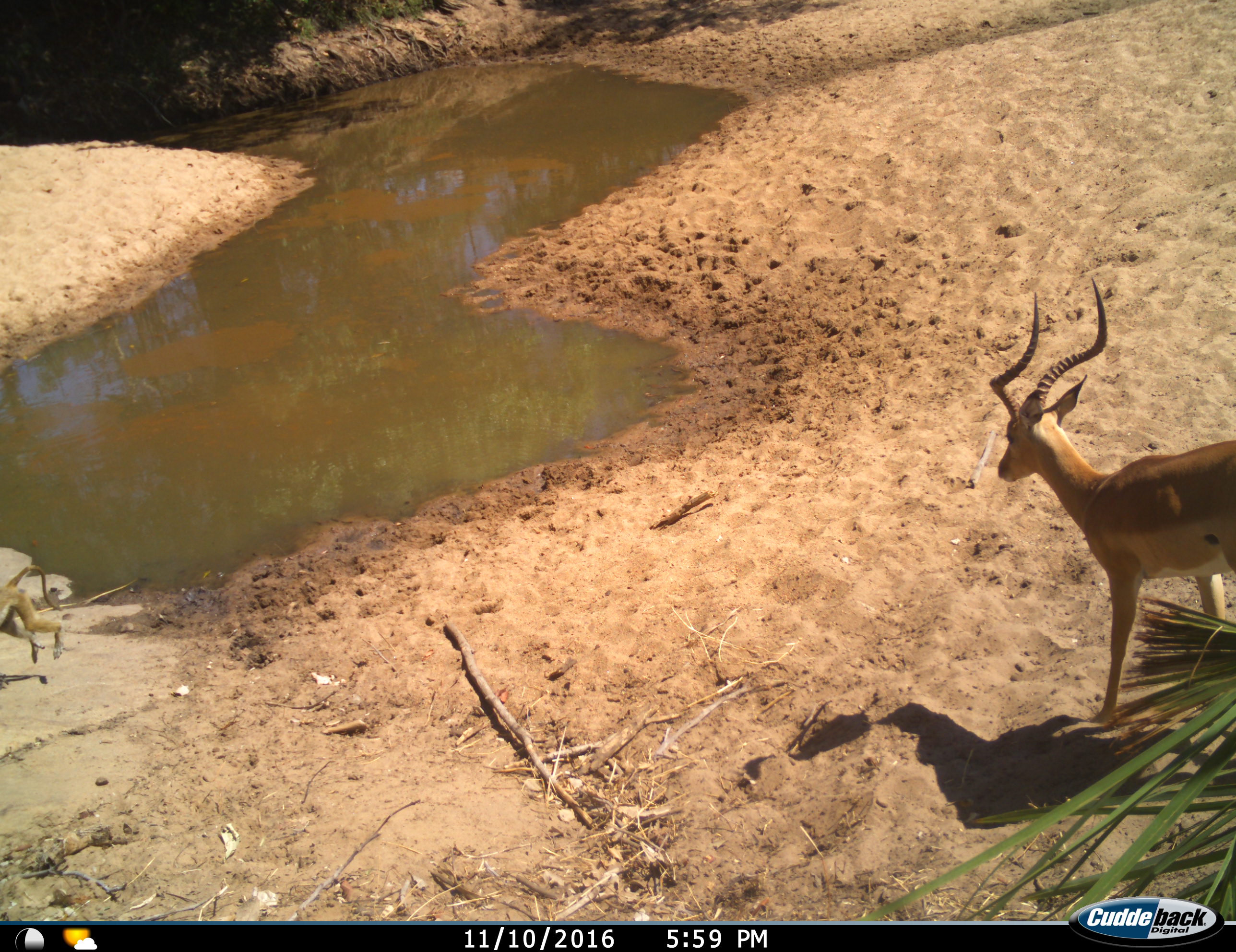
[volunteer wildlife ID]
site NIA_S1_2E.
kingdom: Animalia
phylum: Chordata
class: Mammalia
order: Primates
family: Cercopithecidae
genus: Papio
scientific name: Papio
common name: baboon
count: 1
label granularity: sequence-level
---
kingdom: Animalia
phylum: Chordata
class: Mammalia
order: Artiodactyla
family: Bovidae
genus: Aepyceros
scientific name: Aepyceros melampus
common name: impala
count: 1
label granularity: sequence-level